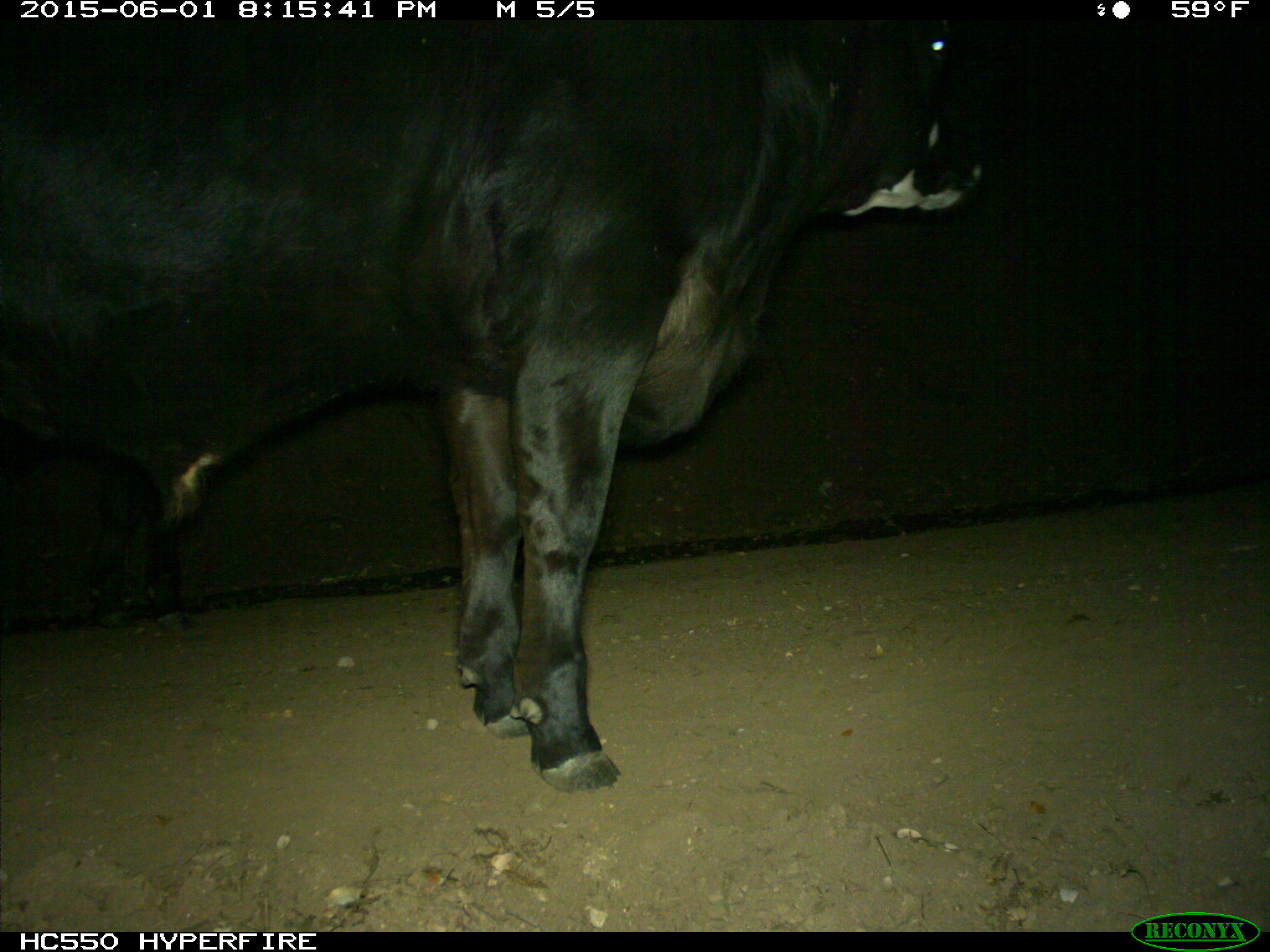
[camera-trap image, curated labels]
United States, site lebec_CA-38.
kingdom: Animalia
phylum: Chordata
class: Mammalia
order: Artiodactyla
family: Bovidae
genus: Bos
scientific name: Bos taurus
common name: domestic cow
Bos taurus (domestic cow).